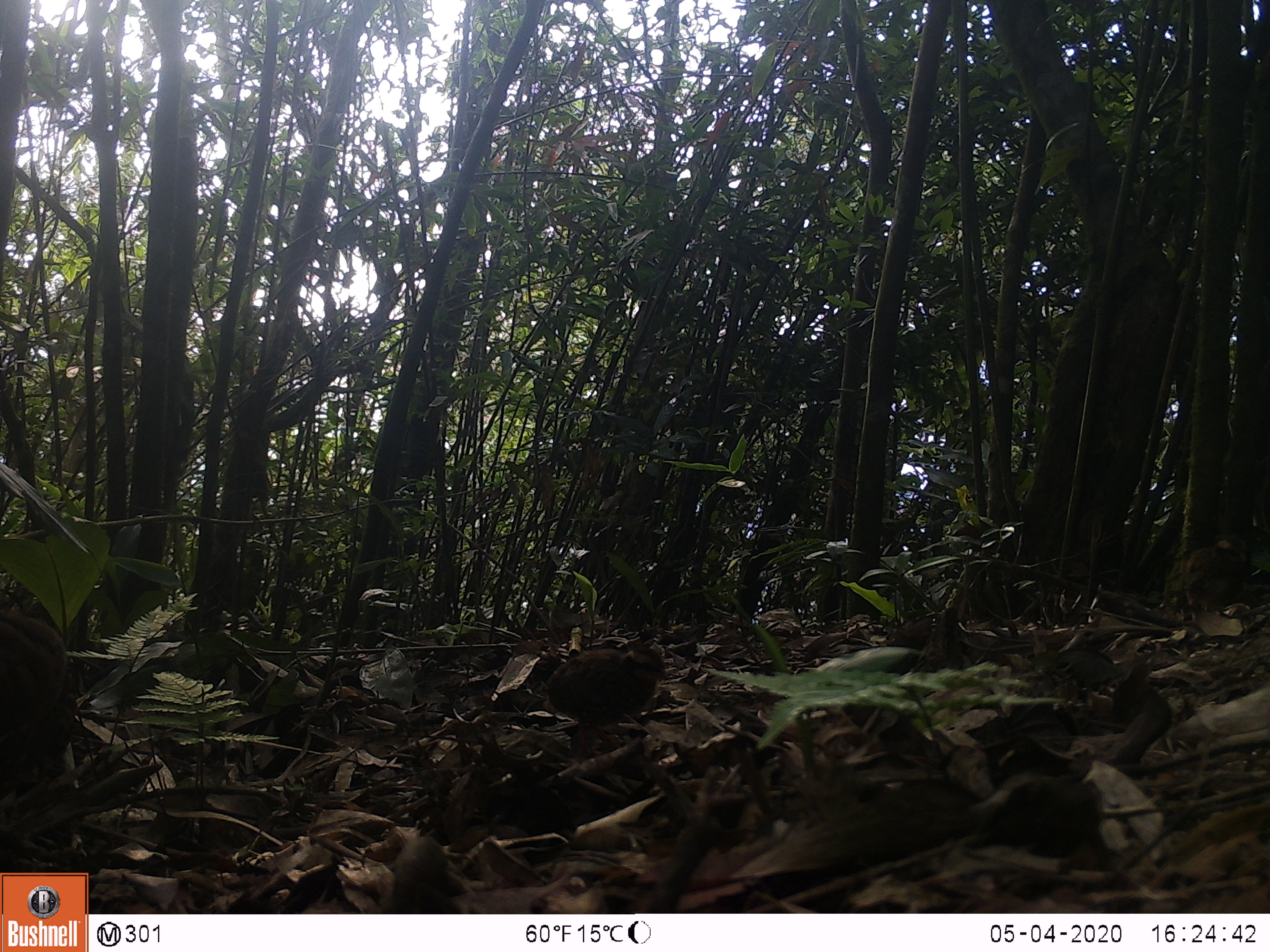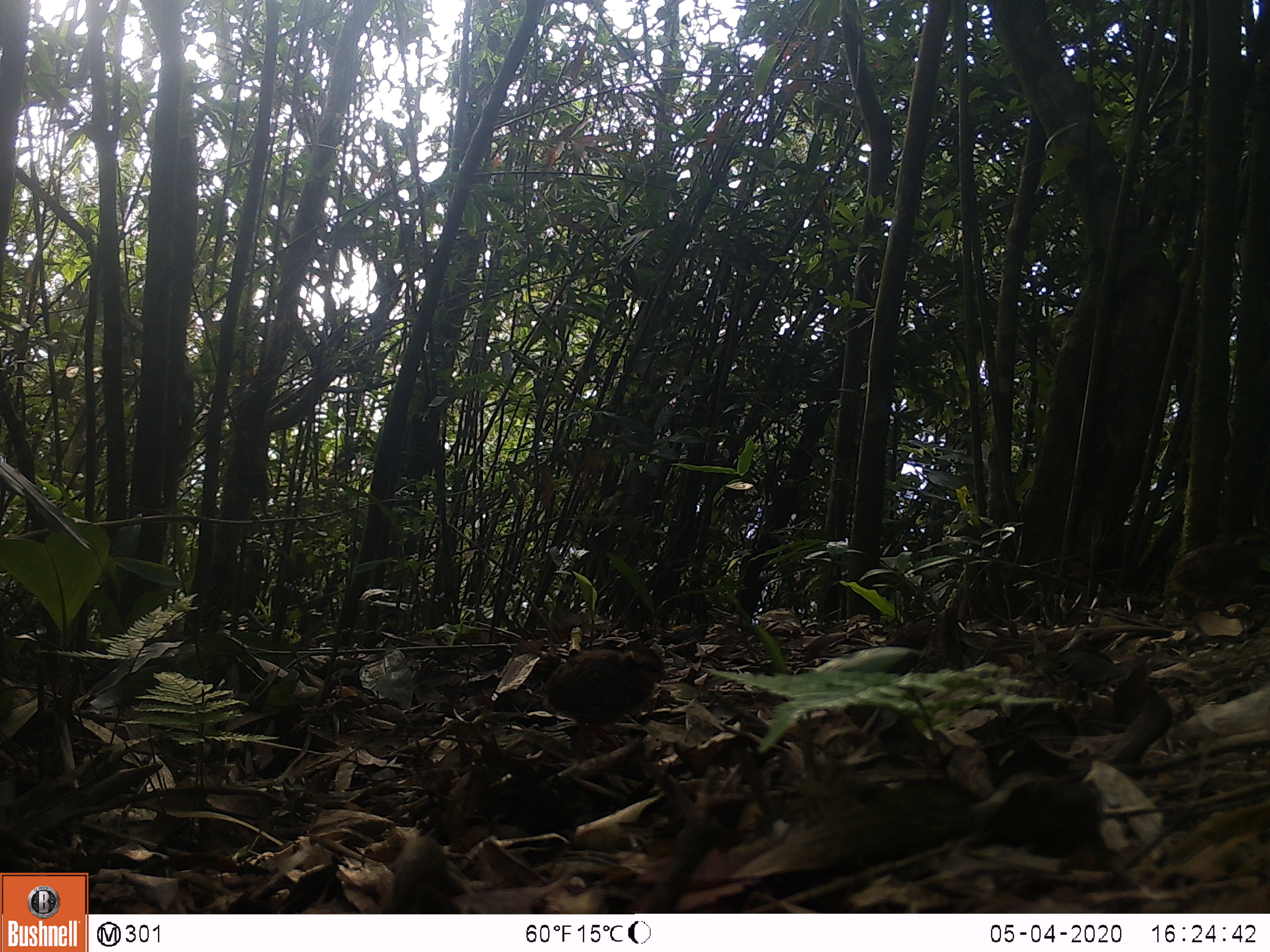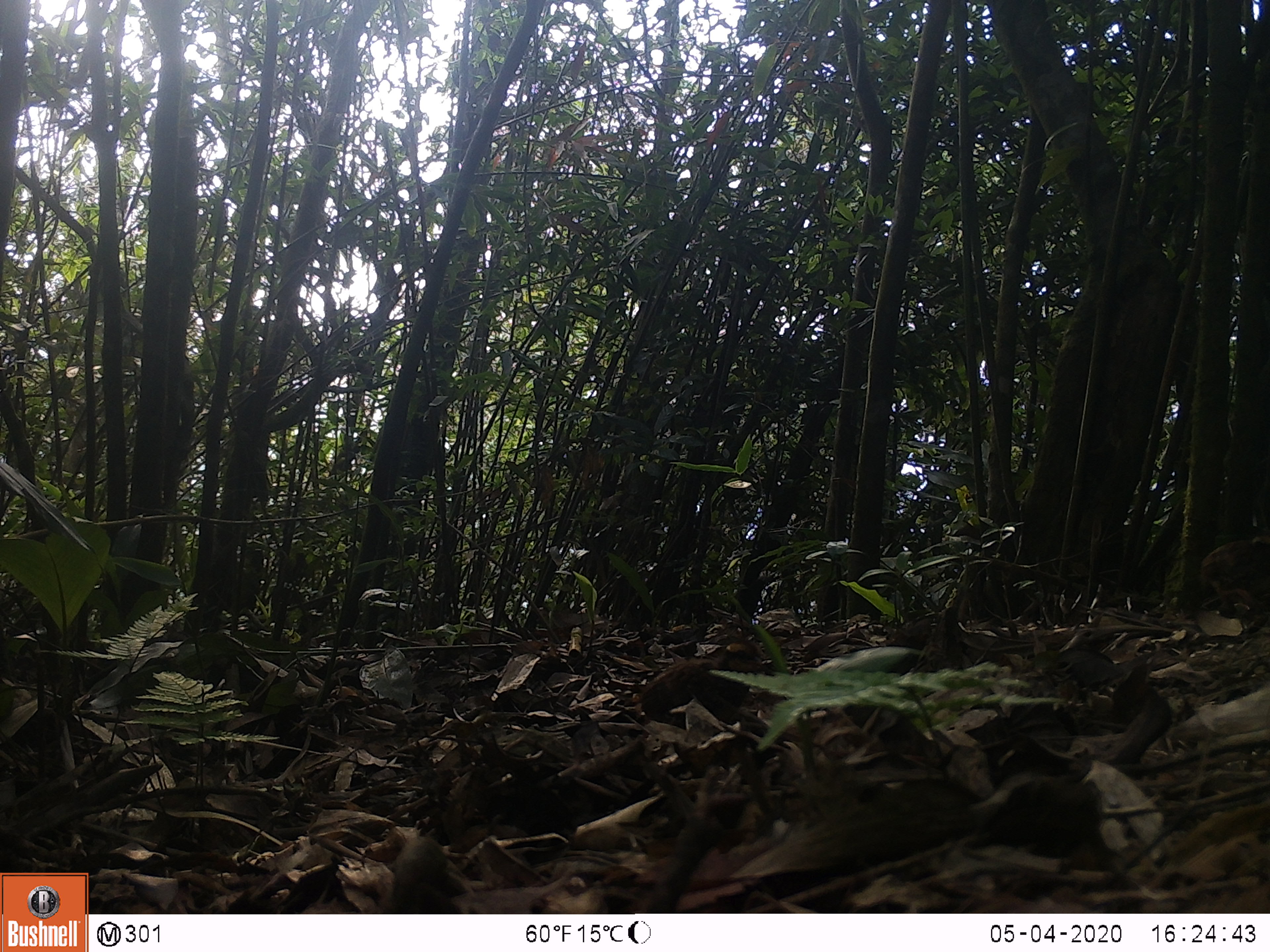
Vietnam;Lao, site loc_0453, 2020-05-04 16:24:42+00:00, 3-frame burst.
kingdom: Animalia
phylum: Chordata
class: Aves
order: Galliformes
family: Phasianidae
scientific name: Phasianidae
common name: partridge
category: unidentified partridge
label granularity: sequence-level